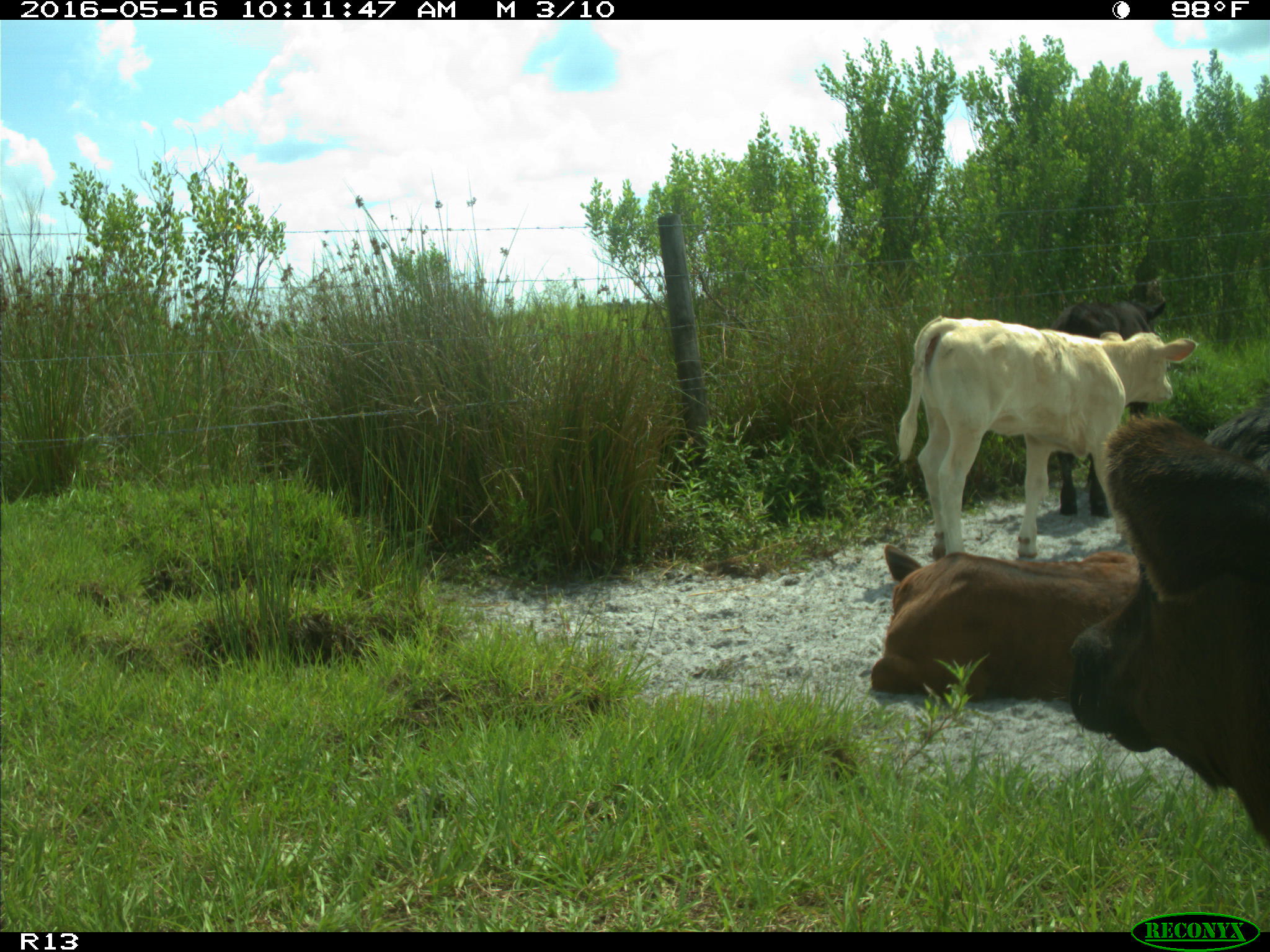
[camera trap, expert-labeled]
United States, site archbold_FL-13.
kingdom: Animalia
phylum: Chordata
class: Mammalia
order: Artiodactyla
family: Bovidae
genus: Bos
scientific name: Bos taurus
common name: domestic cow